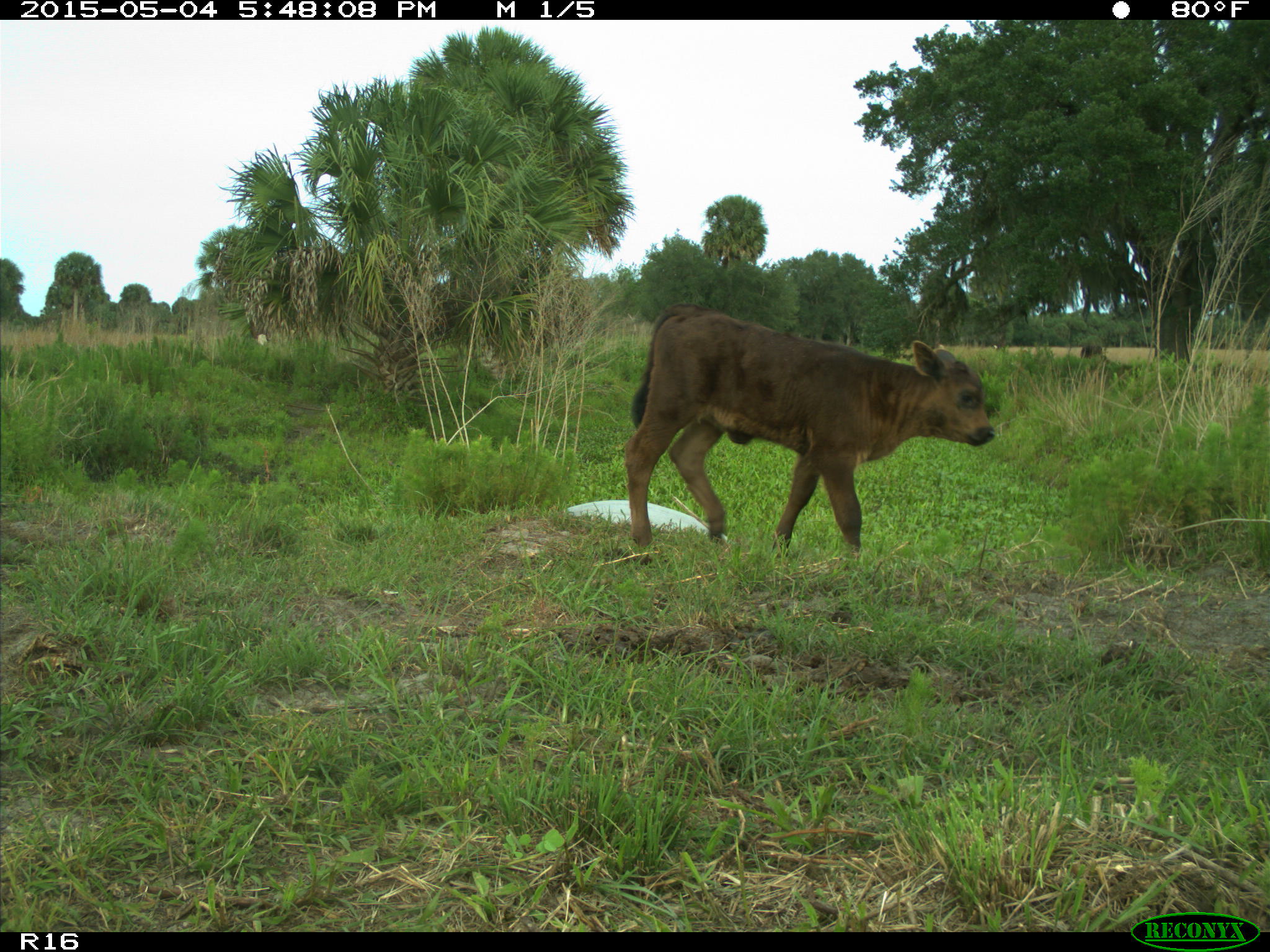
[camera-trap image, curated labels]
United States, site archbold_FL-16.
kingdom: Animalia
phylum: Chordata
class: Mammalia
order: Artiodactyla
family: Bovidae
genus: Bos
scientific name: Bos taurus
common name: domestic cow